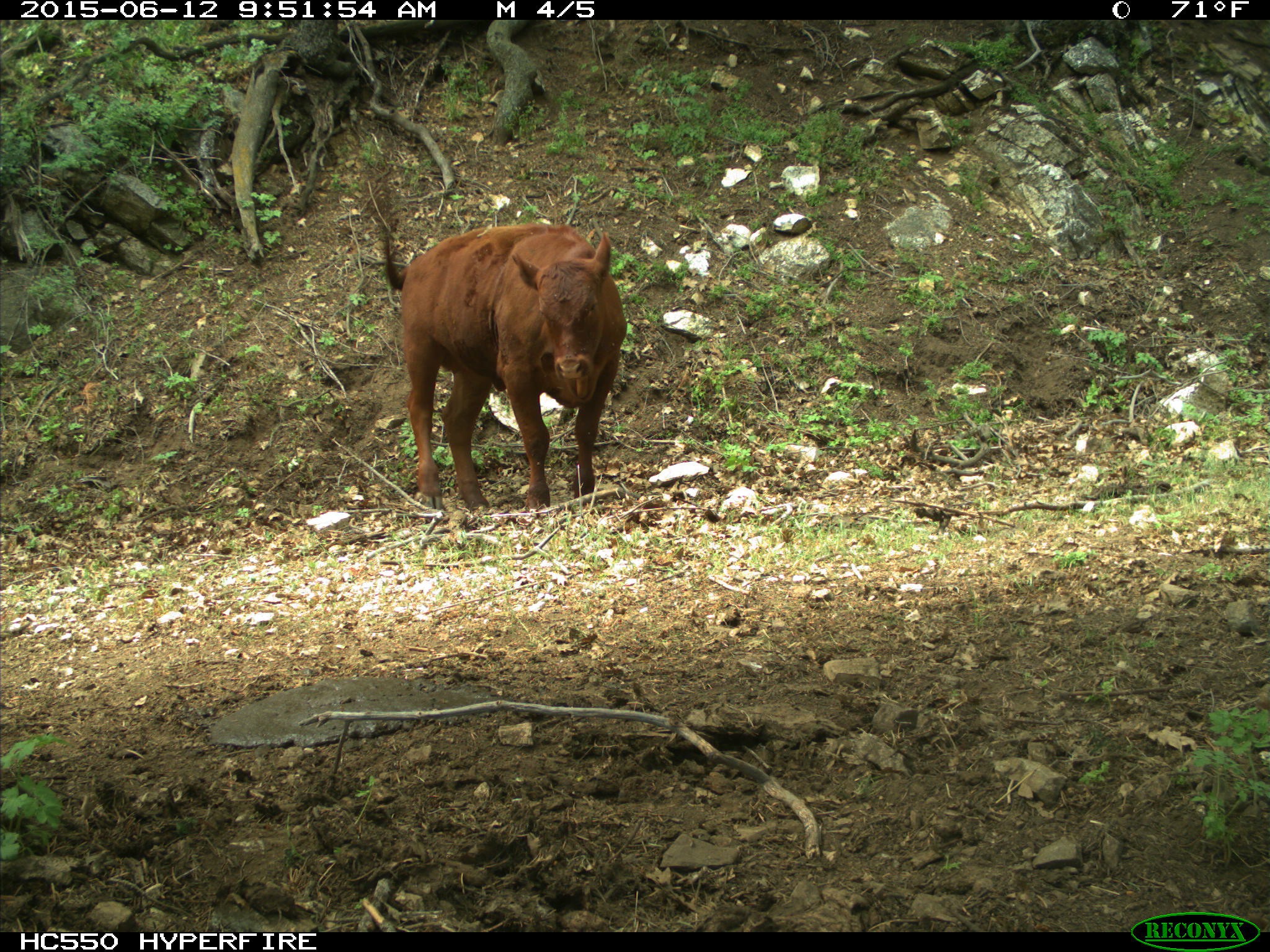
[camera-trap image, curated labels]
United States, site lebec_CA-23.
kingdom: Animalia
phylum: Chordata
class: Mammalia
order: Artiodactyla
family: Bovidae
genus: Bos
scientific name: Bos taurus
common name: domestic cow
Bos taurus (domestic cow).